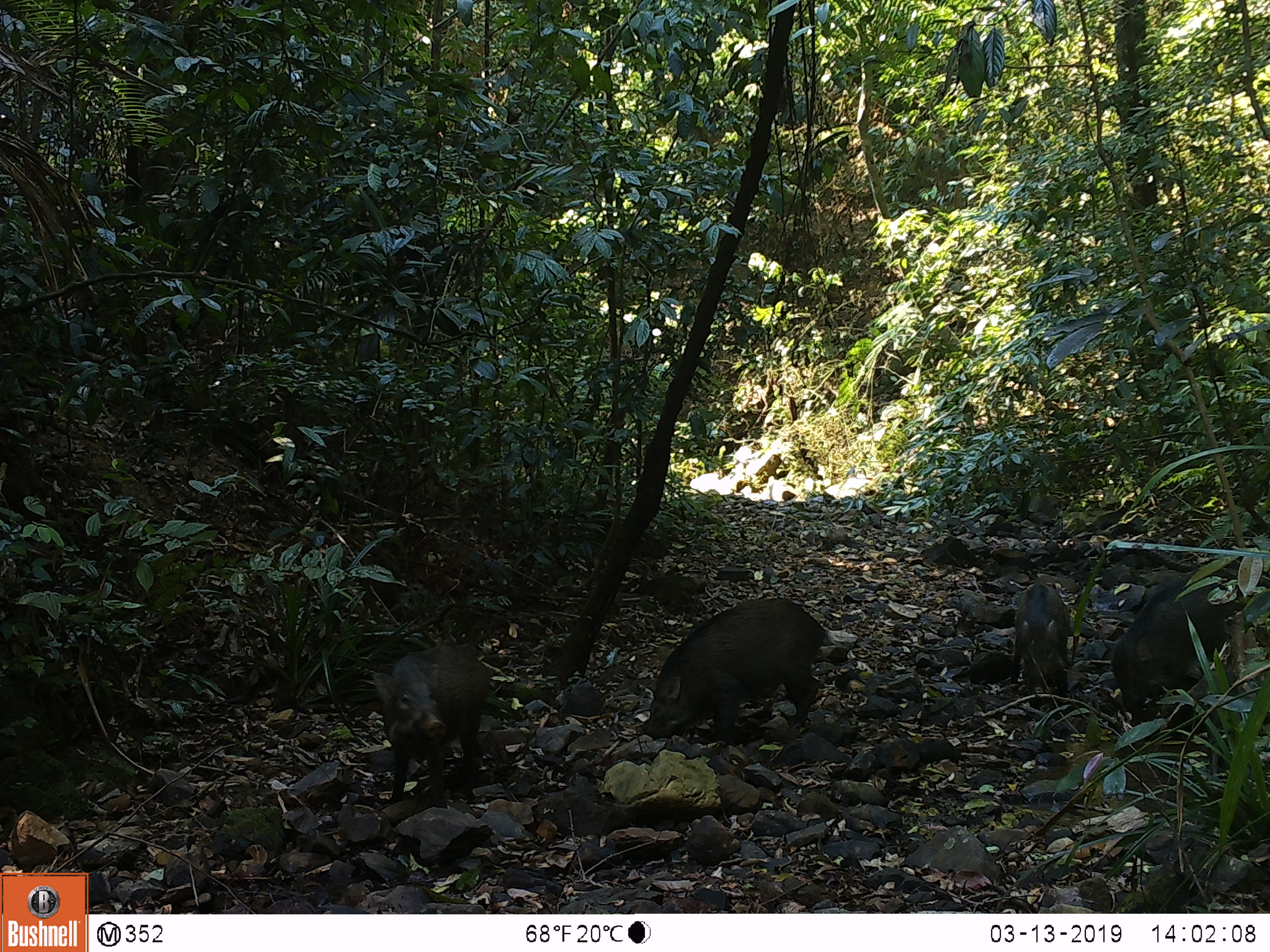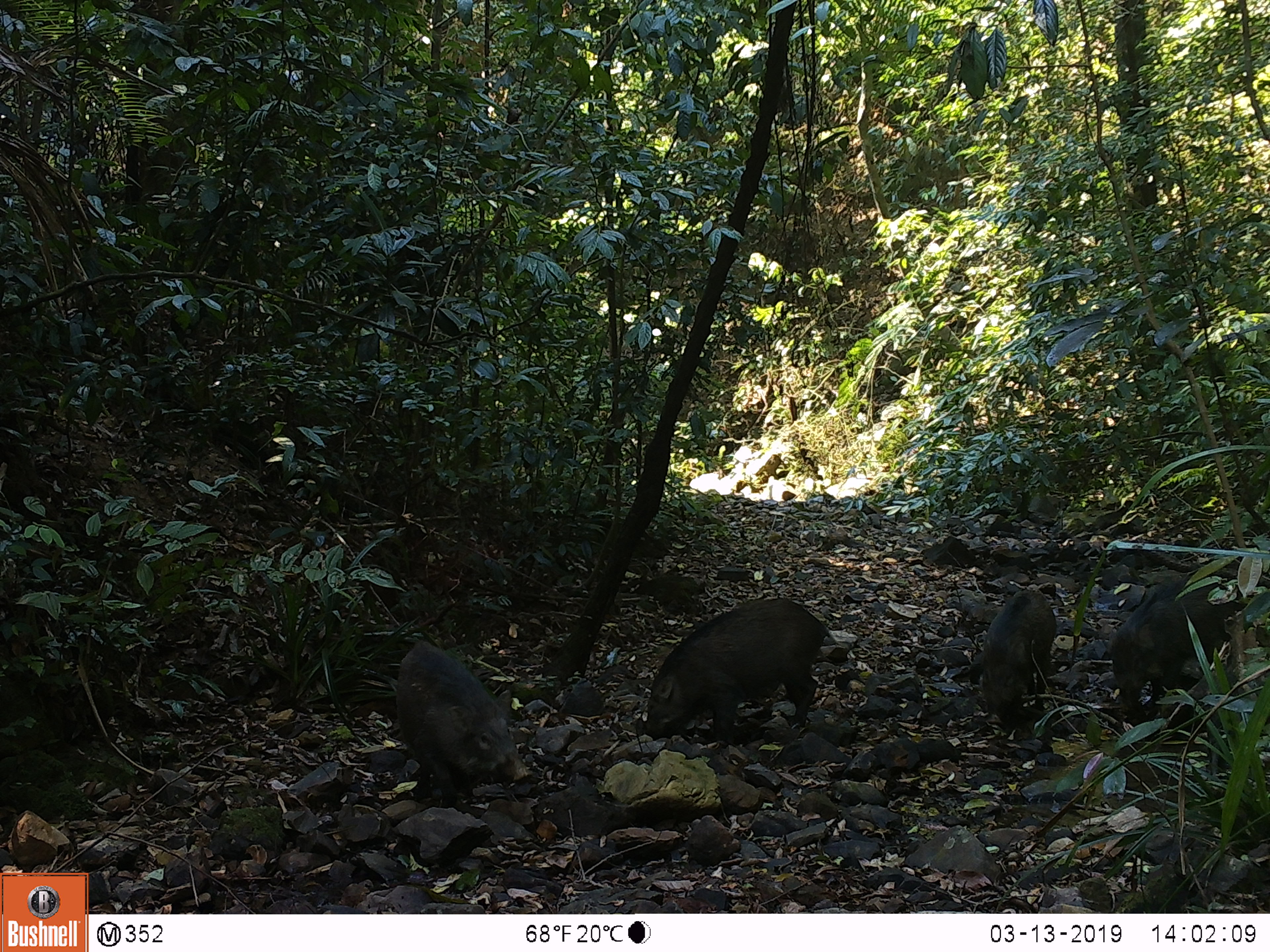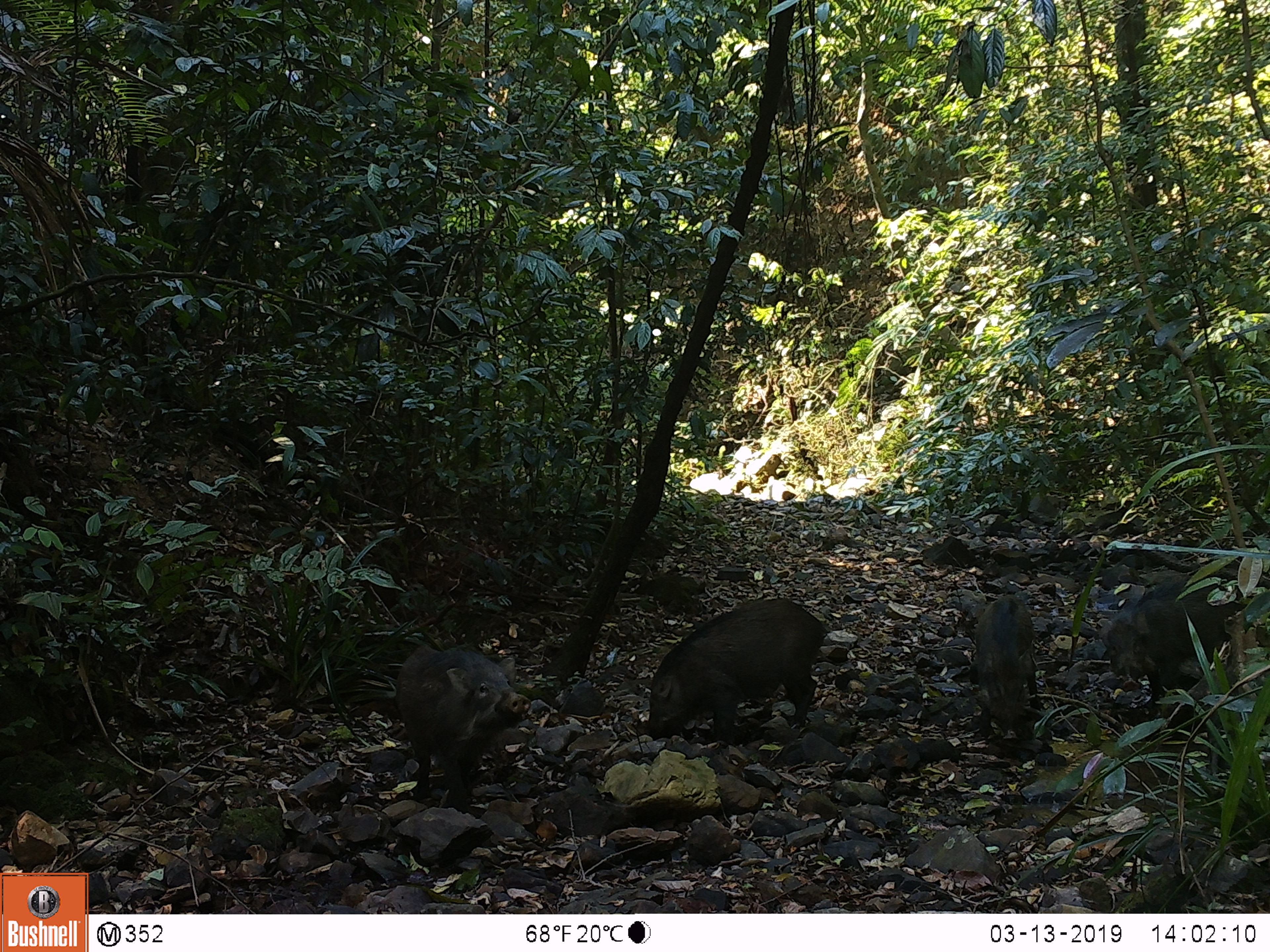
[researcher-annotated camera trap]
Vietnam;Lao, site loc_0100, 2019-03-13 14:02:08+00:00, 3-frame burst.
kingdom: Animalia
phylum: Chordata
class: Mammalia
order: Artiodactyla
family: Suidae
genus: Sus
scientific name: Sus scrofa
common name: eurasian wild pig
Eurasian wild pig (Sus scrofa). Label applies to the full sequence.